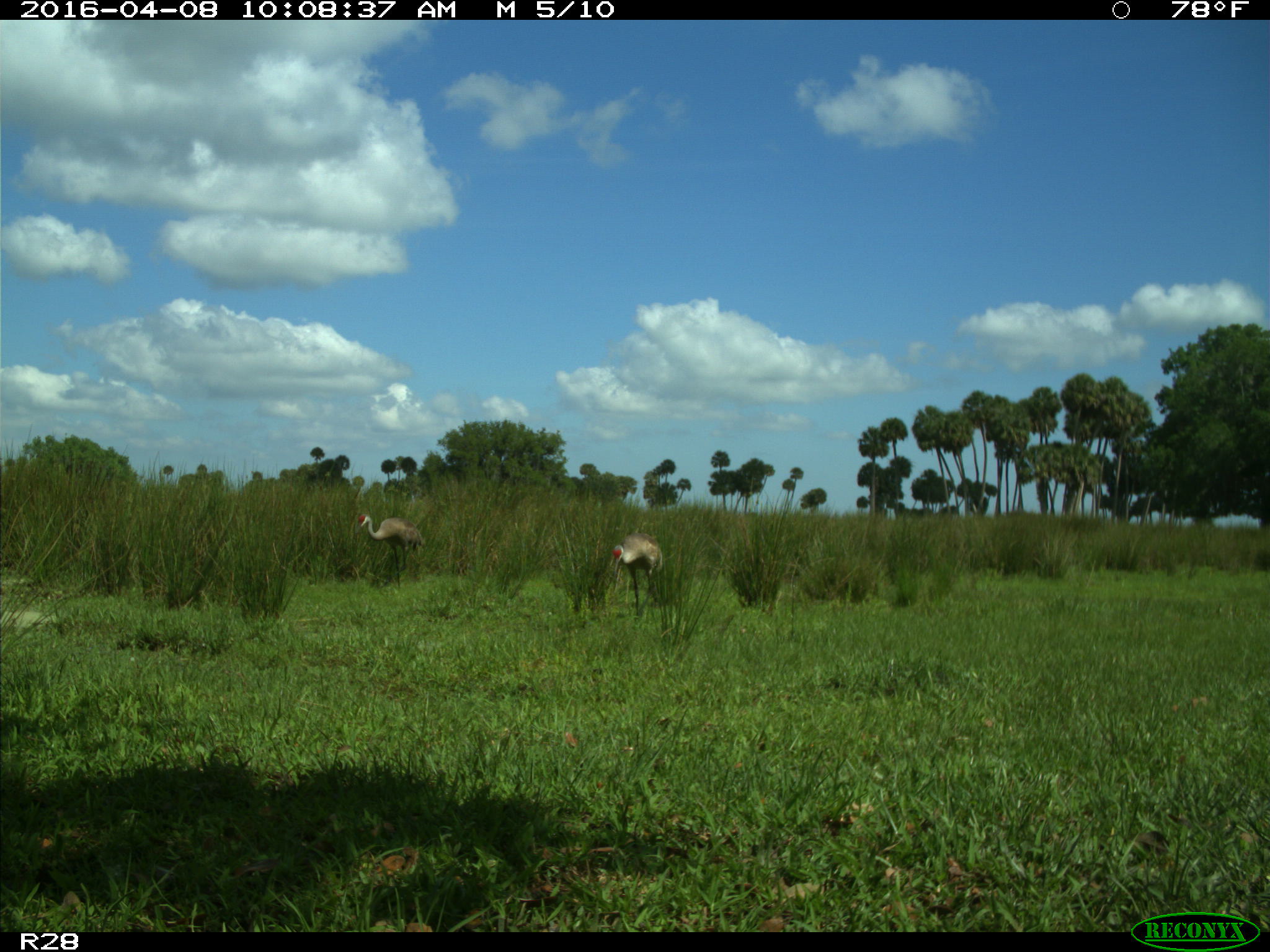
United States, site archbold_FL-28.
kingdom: Animalia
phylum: Chordata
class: Aves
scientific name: Aves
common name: birds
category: unidentified bird